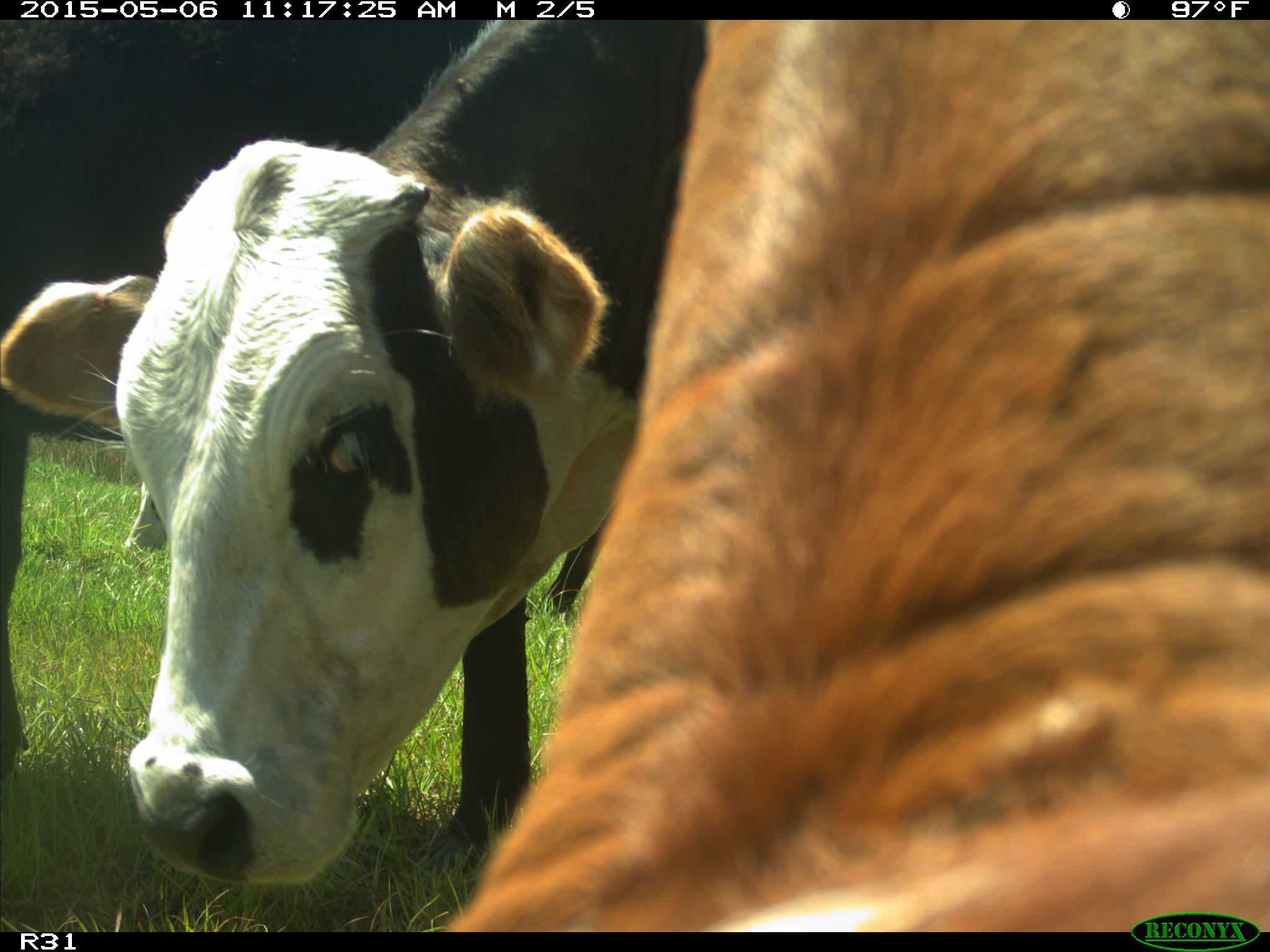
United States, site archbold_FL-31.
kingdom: Animalia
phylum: Chordata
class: Mammalia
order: Artiodactyla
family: Bovidae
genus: Bos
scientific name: Bos taurus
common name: domestic cow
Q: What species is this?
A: Bos taurus (domestic cow).